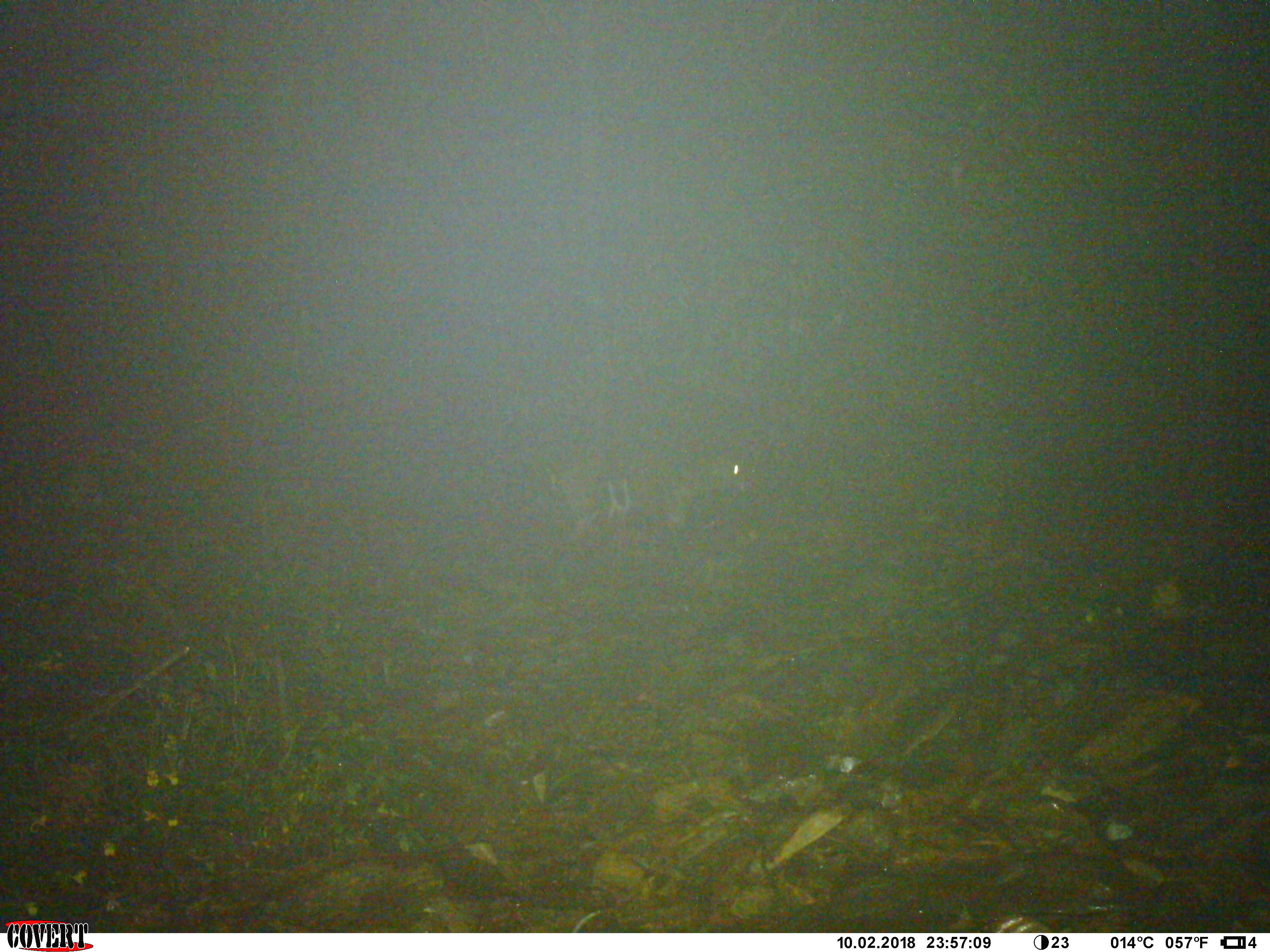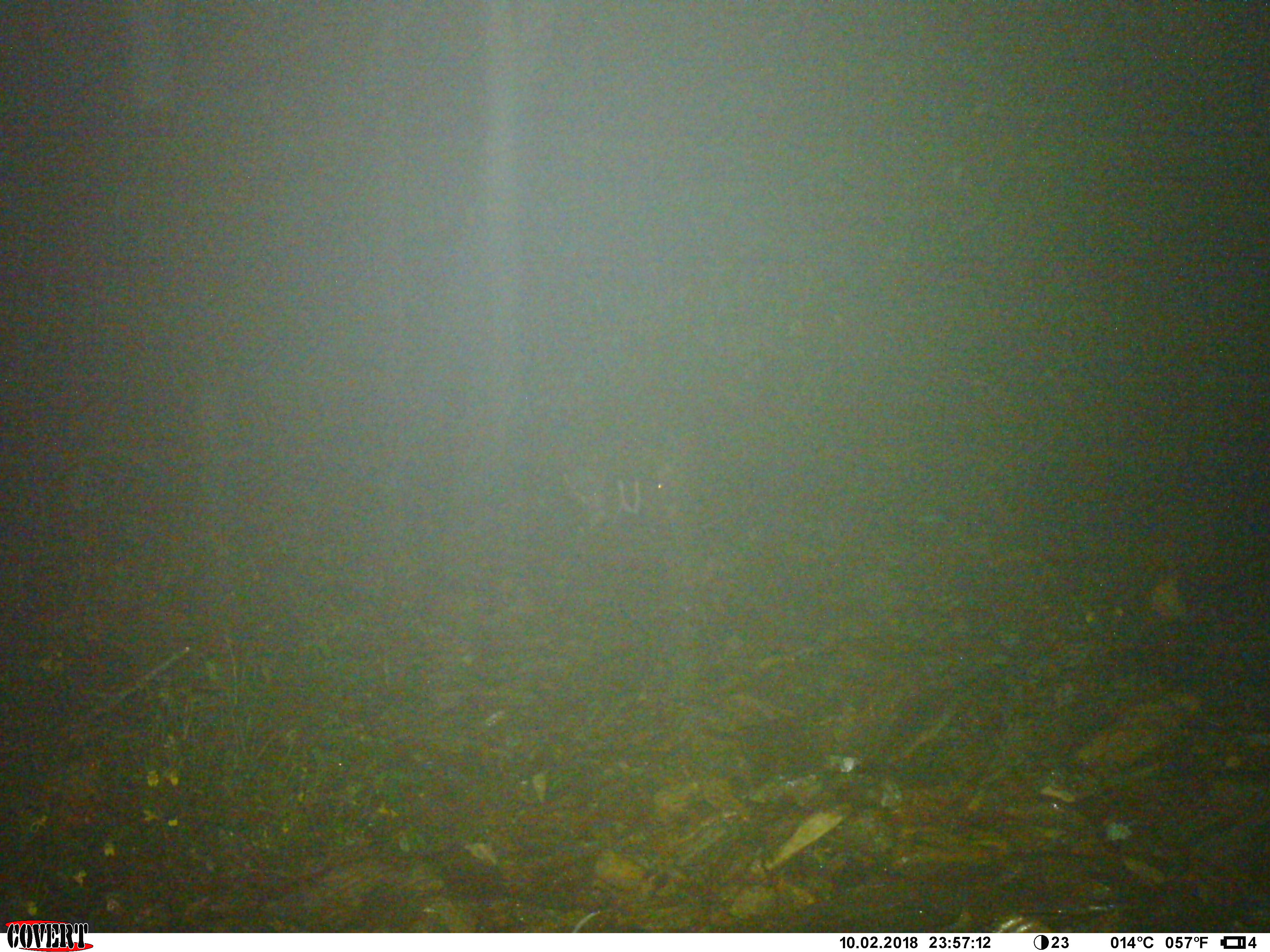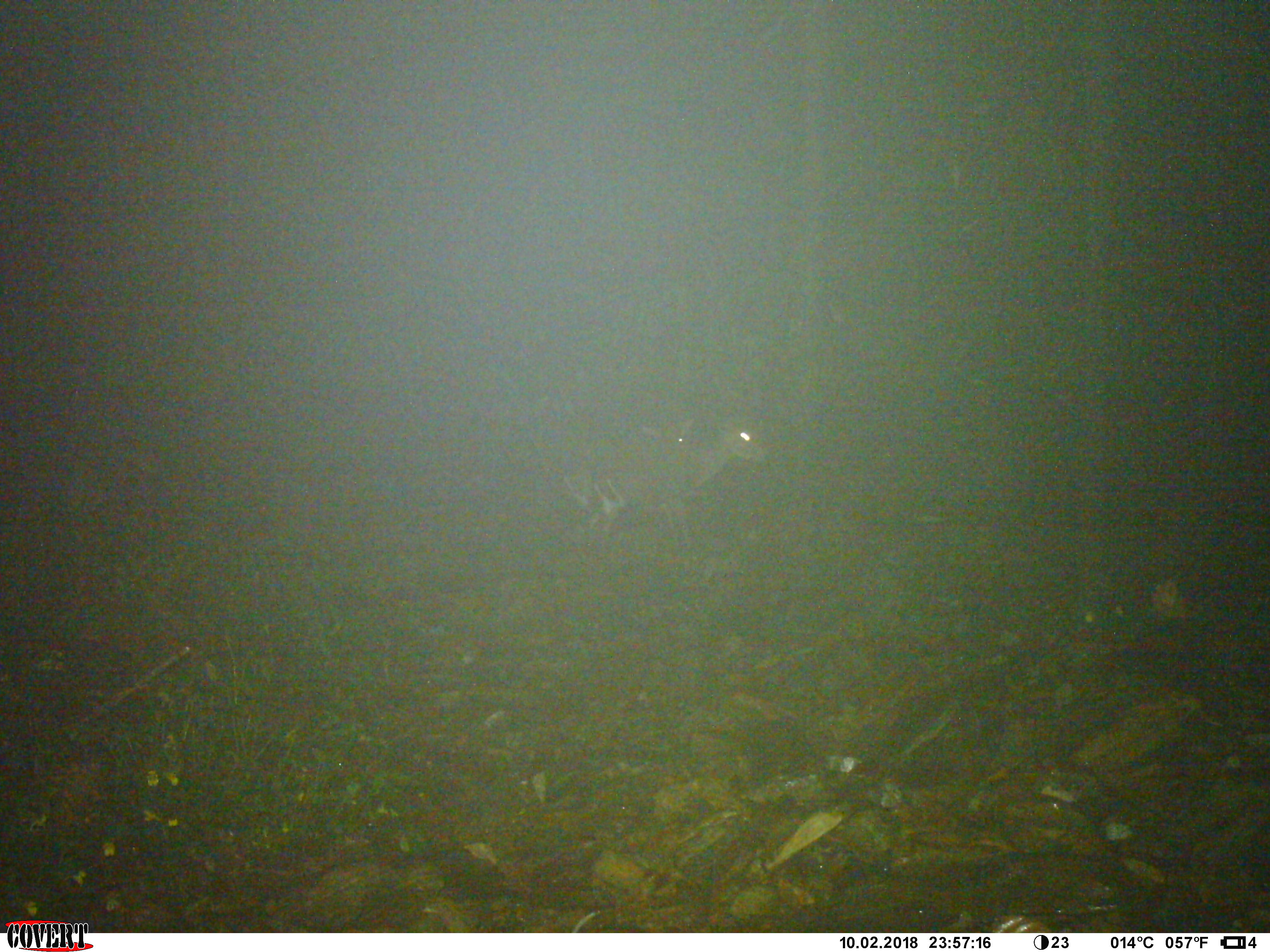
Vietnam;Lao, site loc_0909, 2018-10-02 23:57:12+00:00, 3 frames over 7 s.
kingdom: Animalia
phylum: Chordata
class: Mammalia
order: Artiodactyla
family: Cervidae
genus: Muntiacus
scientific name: Muntiacus rooseveltorum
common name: roosevelt's muntjac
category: roosevelts muntjac group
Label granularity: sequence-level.